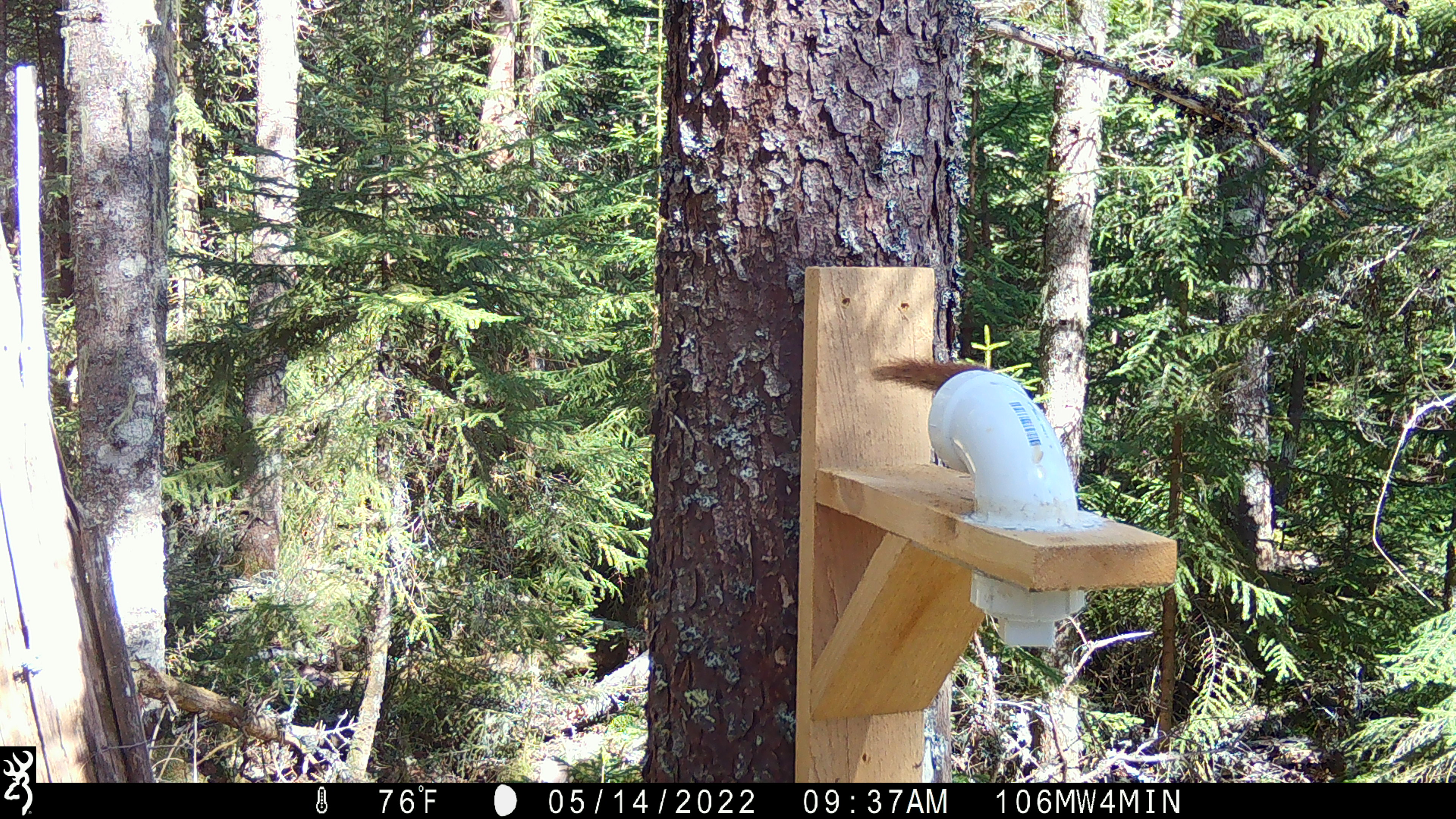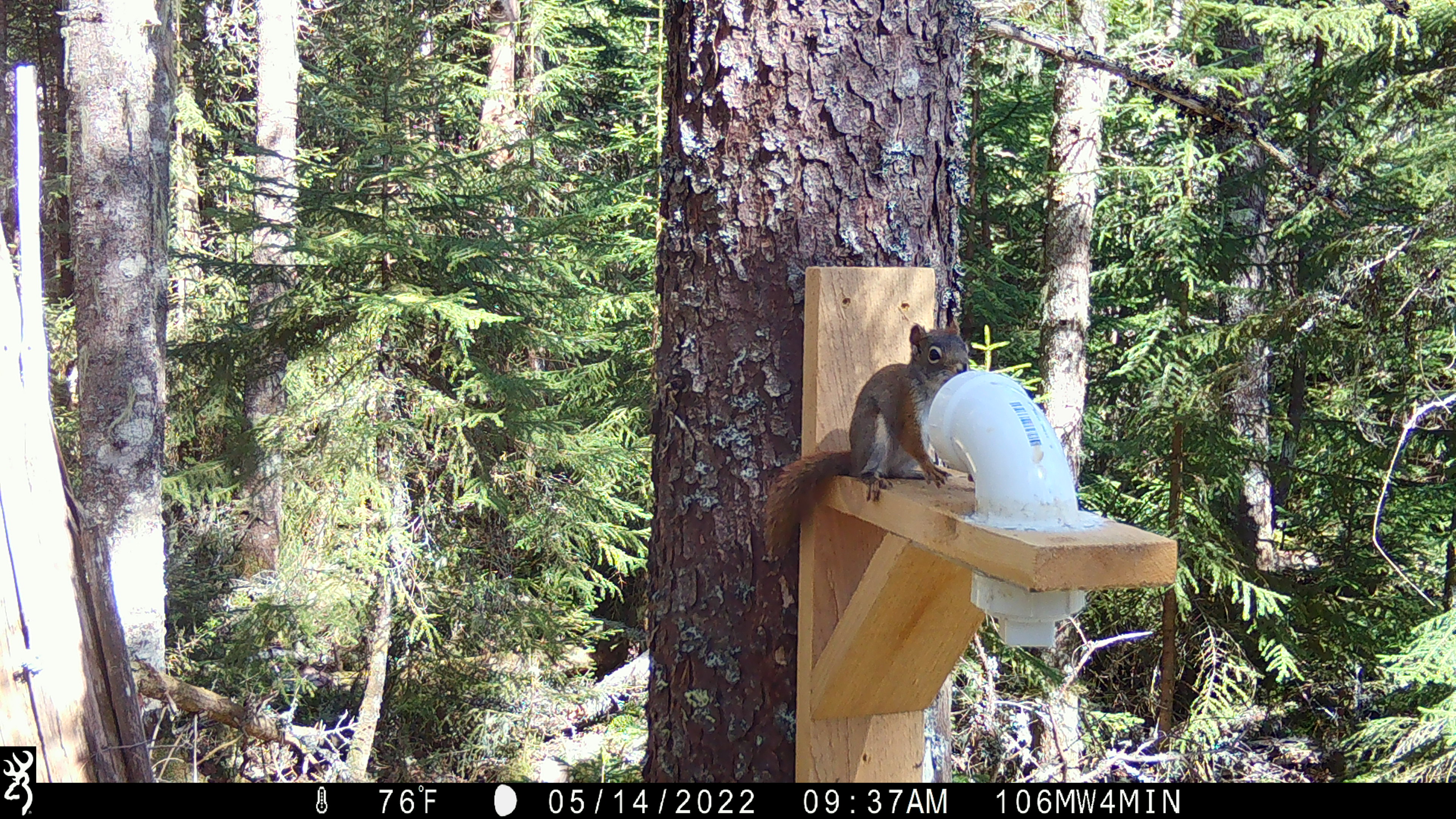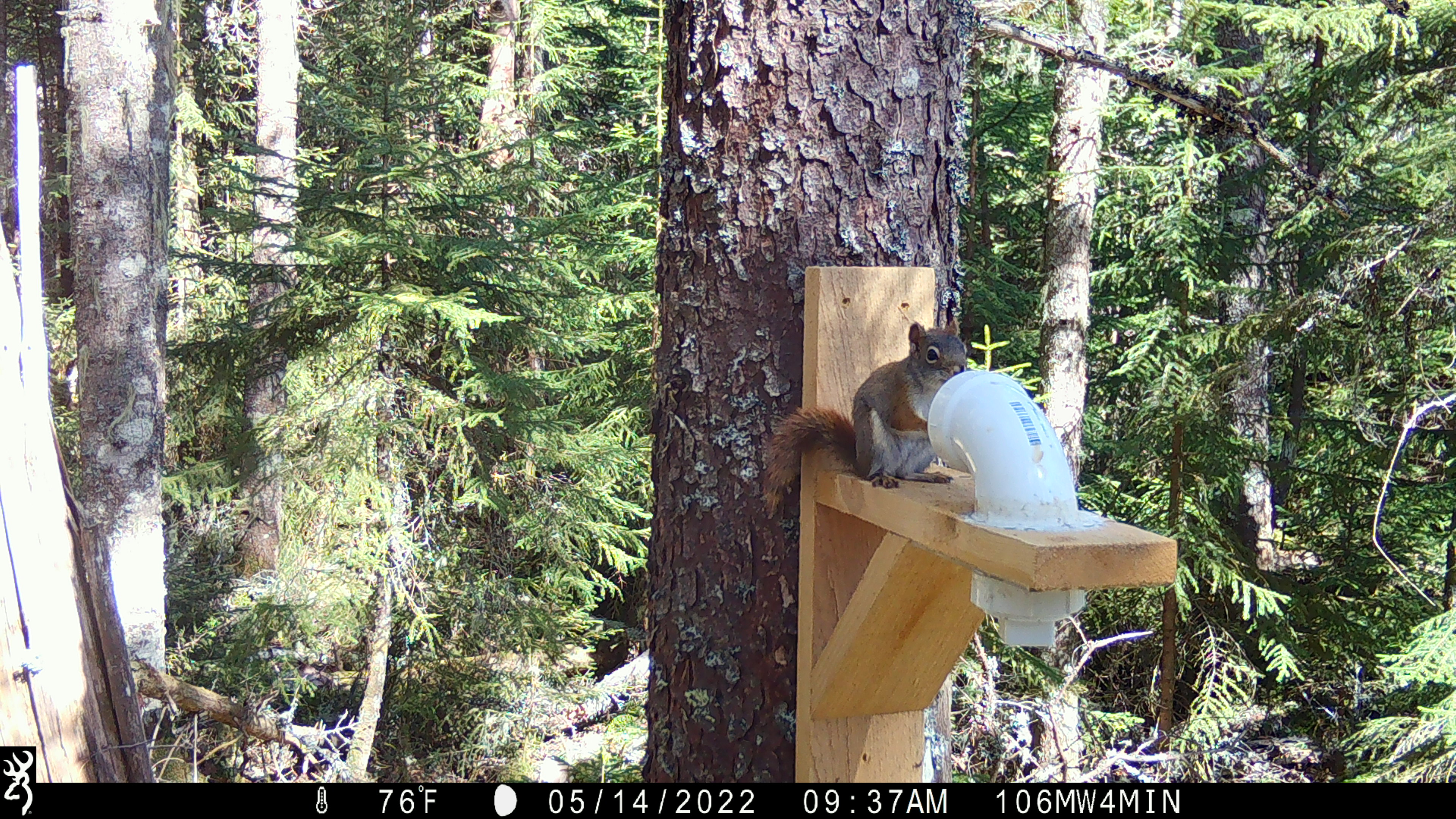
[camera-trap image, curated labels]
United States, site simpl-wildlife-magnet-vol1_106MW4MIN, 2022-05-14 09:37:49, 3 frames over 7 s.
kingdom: Animalia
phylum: Chordata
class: Mammalia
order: Rodentia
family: Sciuridae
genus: Tamiasciurus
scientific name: Tamiasciurus hudsonicus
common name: red squirrel